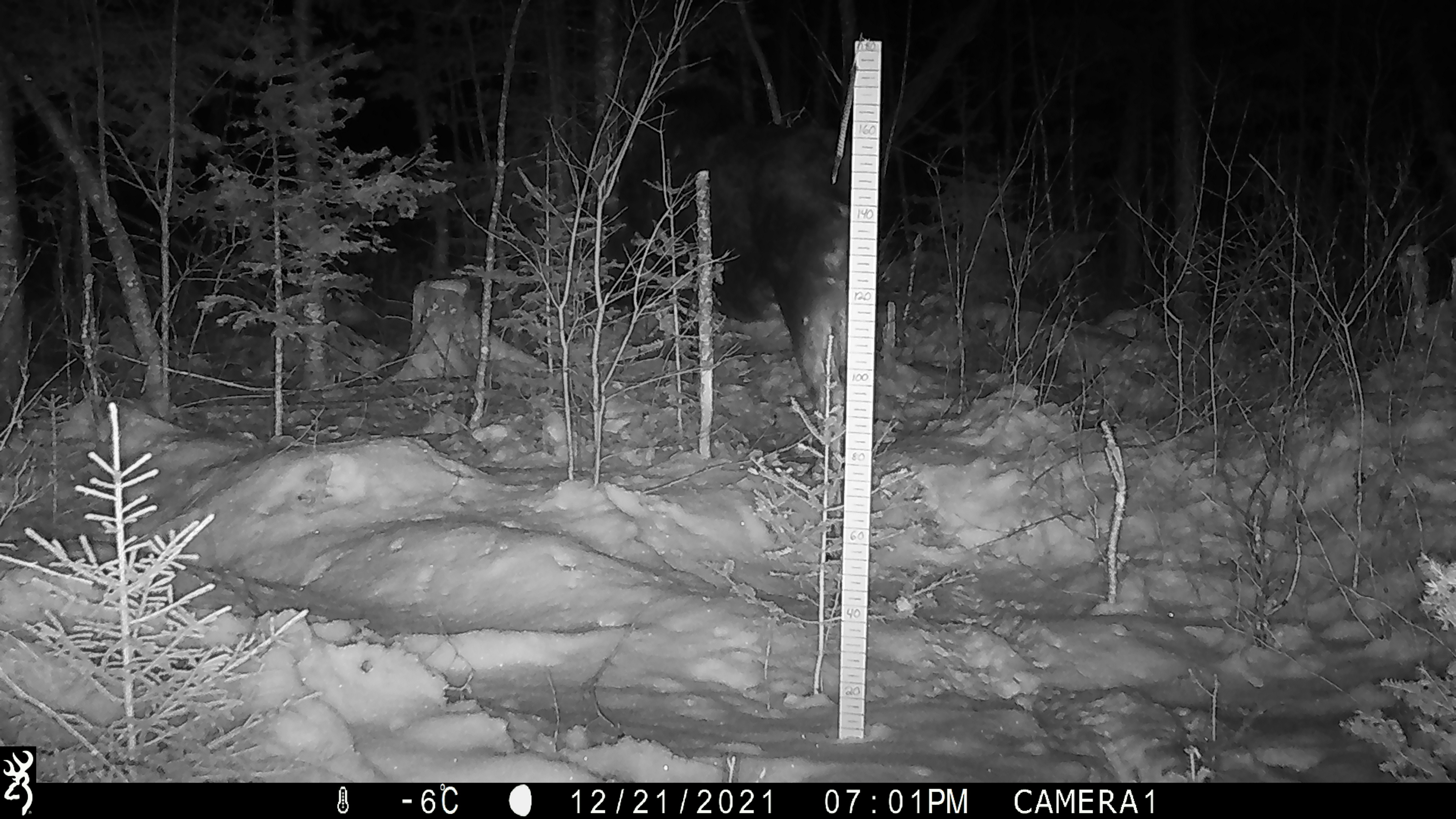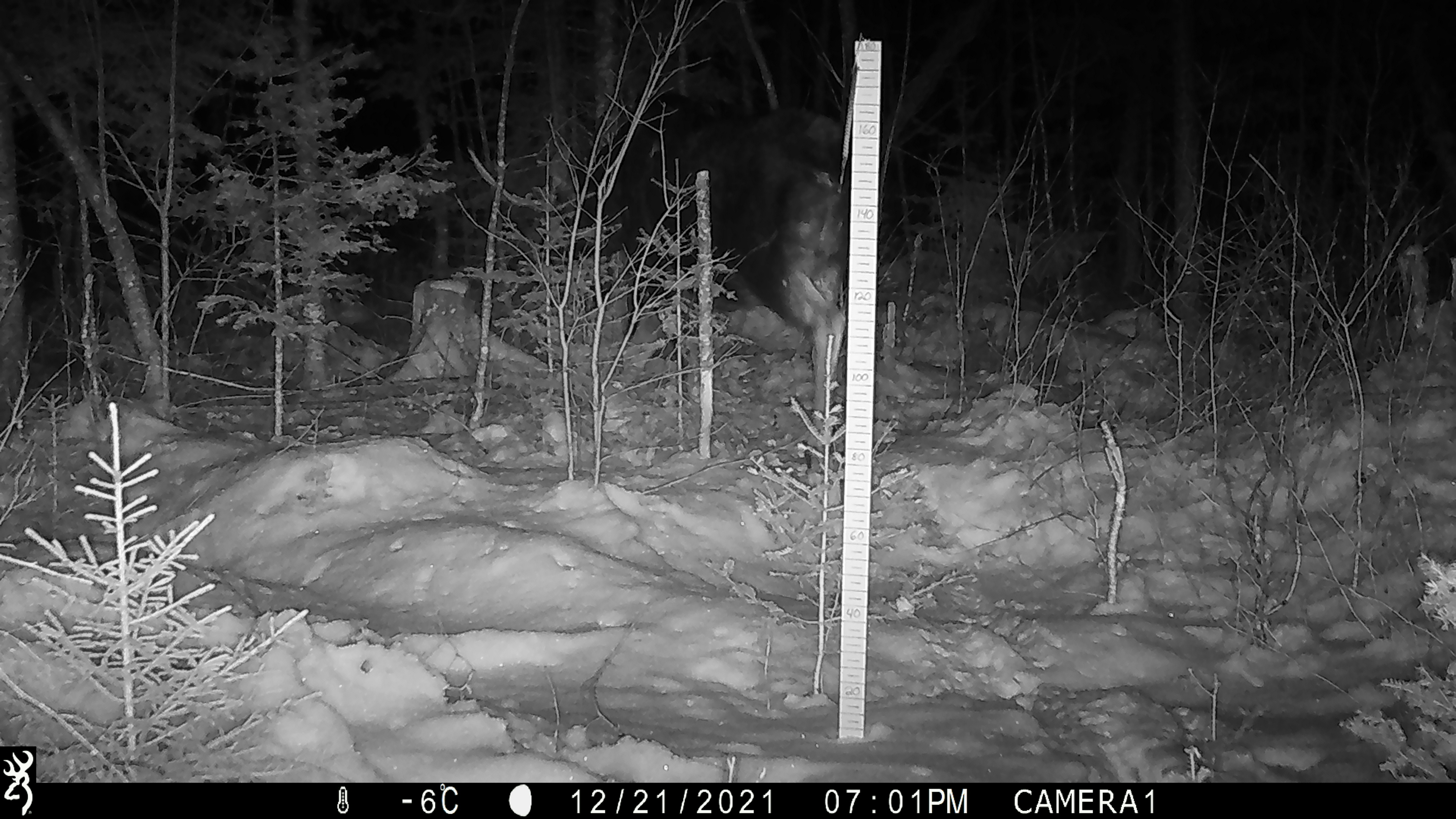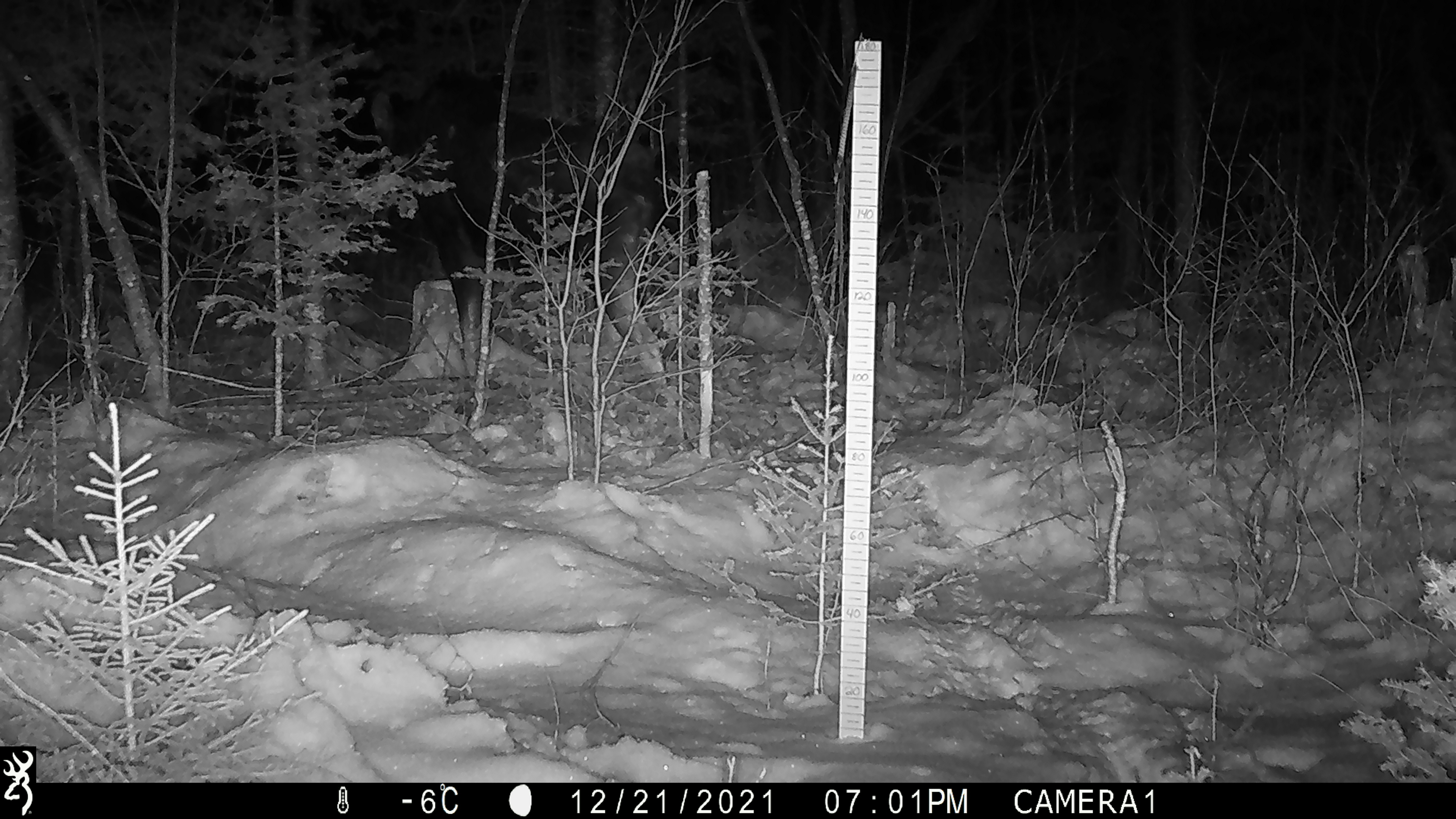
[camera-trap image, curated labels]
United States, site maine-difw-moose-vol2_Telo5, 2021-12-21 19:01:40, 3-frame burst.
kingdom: Animalia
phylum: Chordata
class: Mammalia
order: Artiodactyla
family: Cervidae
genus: Alces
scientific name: Alces alces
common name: moose